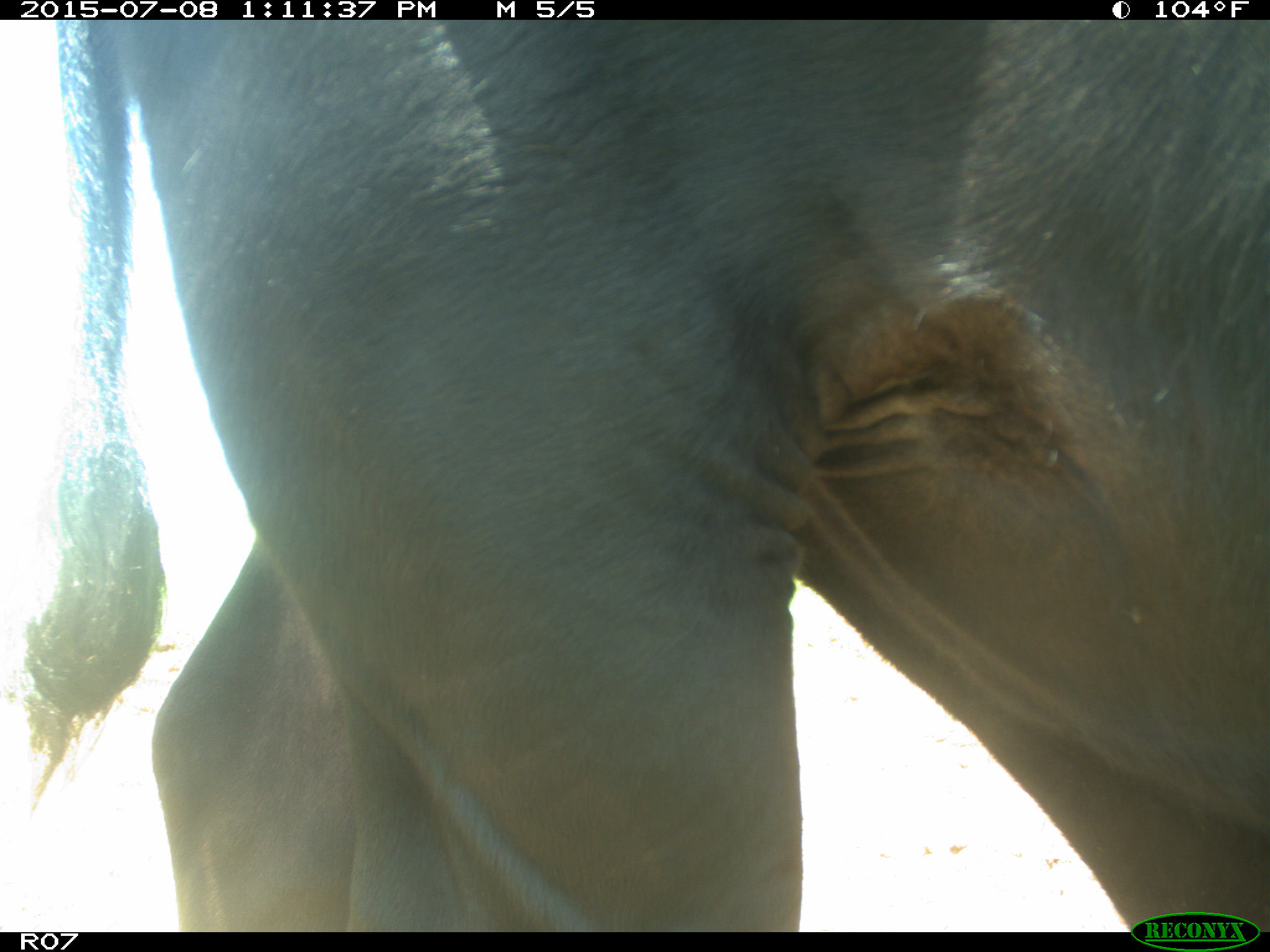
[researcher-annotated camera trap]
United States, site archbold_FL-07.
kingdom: Animalia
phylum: Chordata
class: Mammalia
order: Artiodactyla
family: Bovidae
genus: Bos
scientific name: Bos taurus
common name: domestic cow